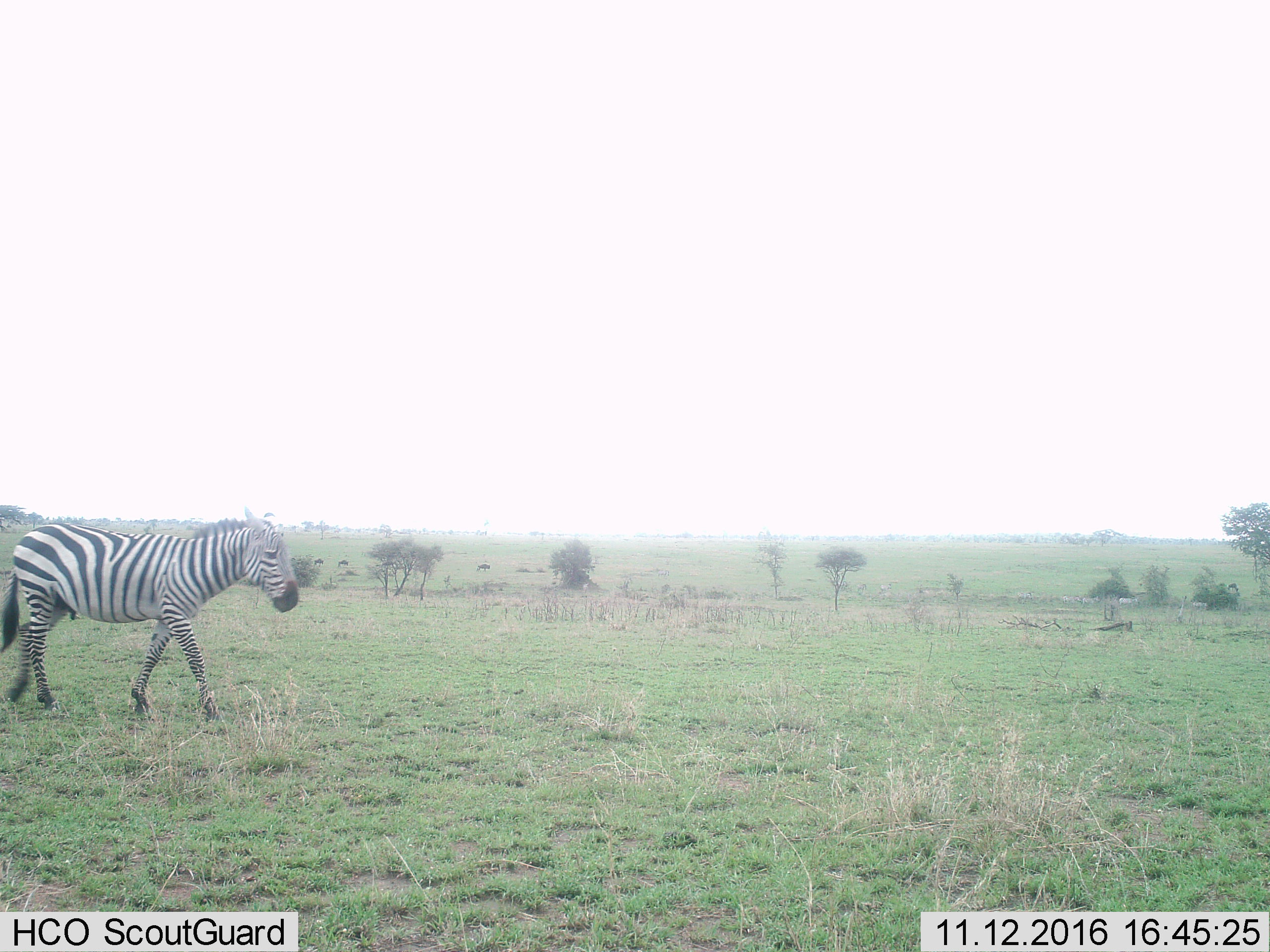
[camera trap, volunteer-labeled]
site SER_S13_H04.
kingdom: Animalia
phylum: Chordata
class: Mammalia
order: Perissodactyla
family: Equidae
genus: Equus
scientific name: Equus quagga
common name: plains zebra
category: zebraplains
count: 1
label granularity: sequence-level